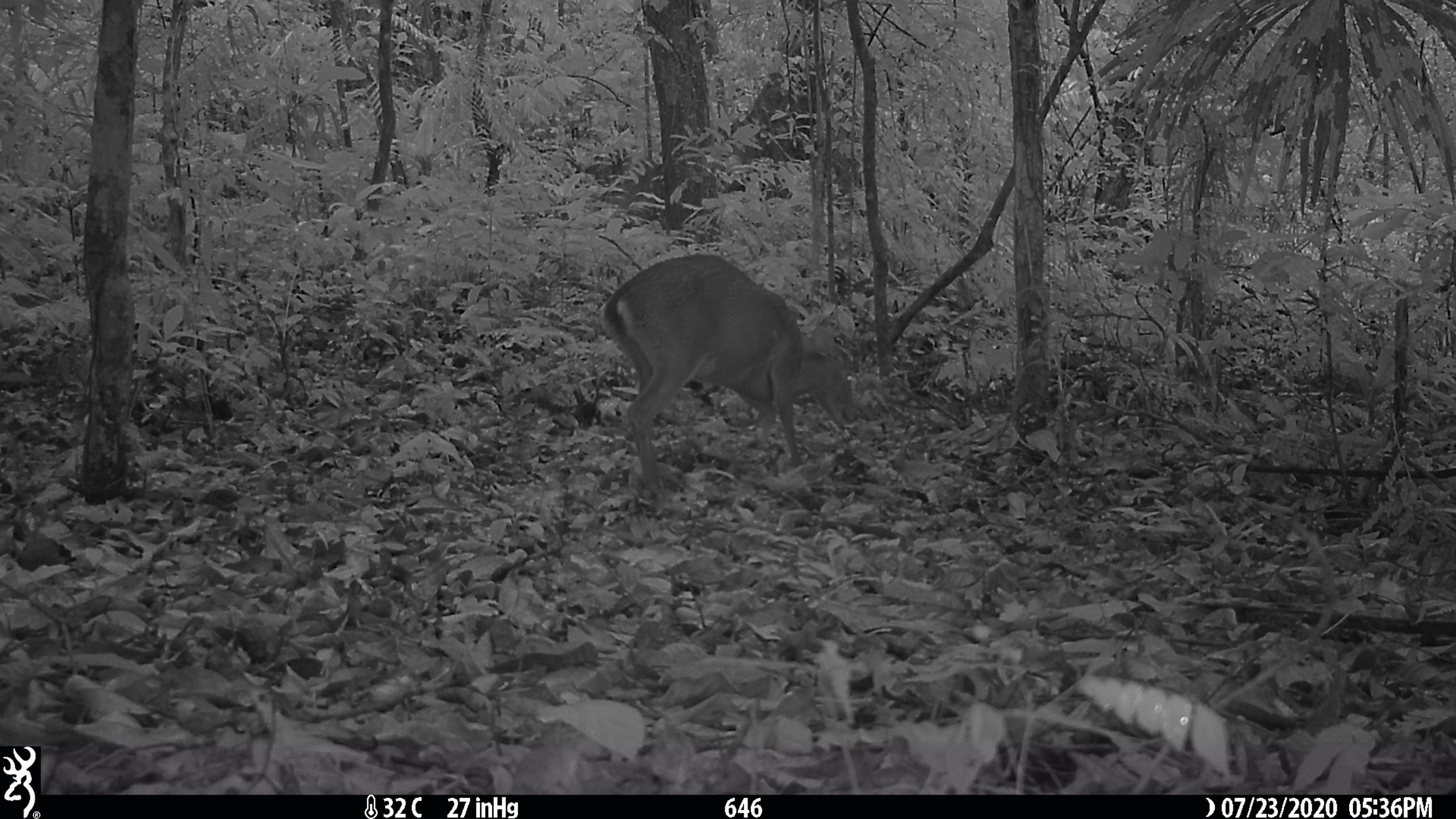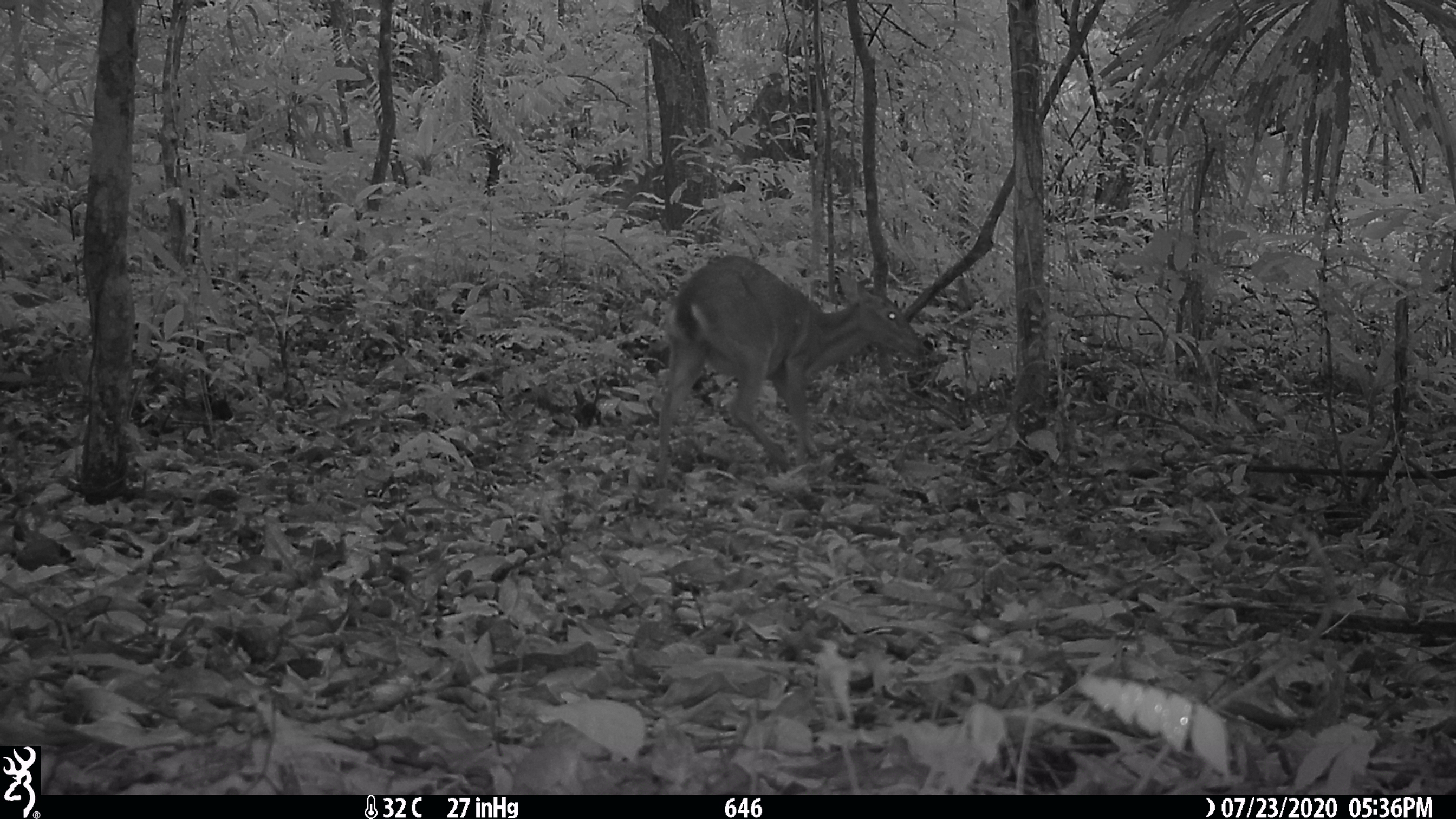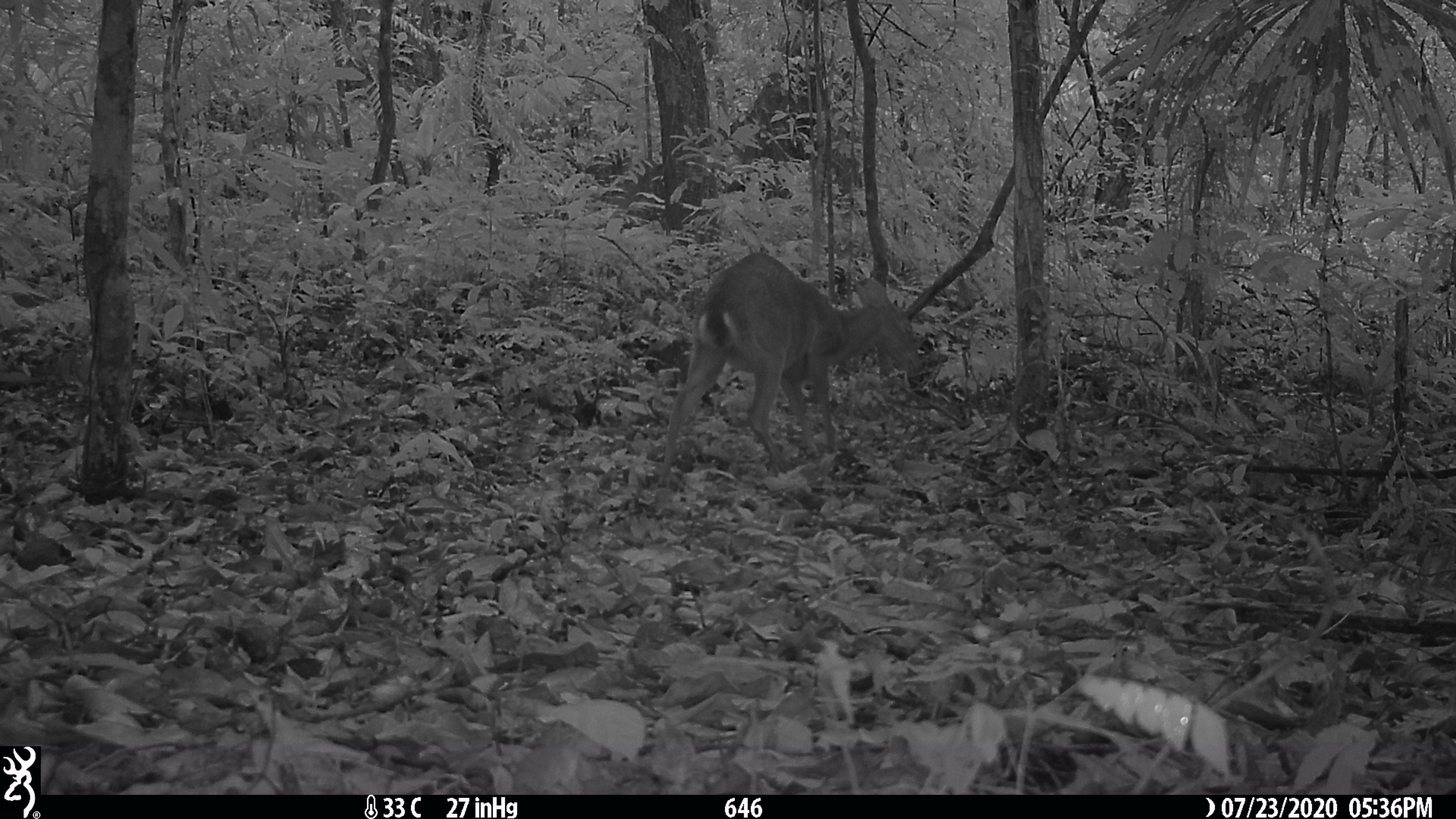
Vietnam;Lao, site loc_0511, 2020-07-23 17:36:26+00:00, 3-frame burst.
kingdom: Animalia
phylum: Chordata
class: Mammalia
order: Artiodactyla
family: Cervidae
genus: Muntiacus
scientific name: Muntiacus vuquangensis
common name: large-antlered muntjac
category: large antlered muntjac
Large antlered muntjac (large-antlered muntjac) (Muntiacus vuquangensis). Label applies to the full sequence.